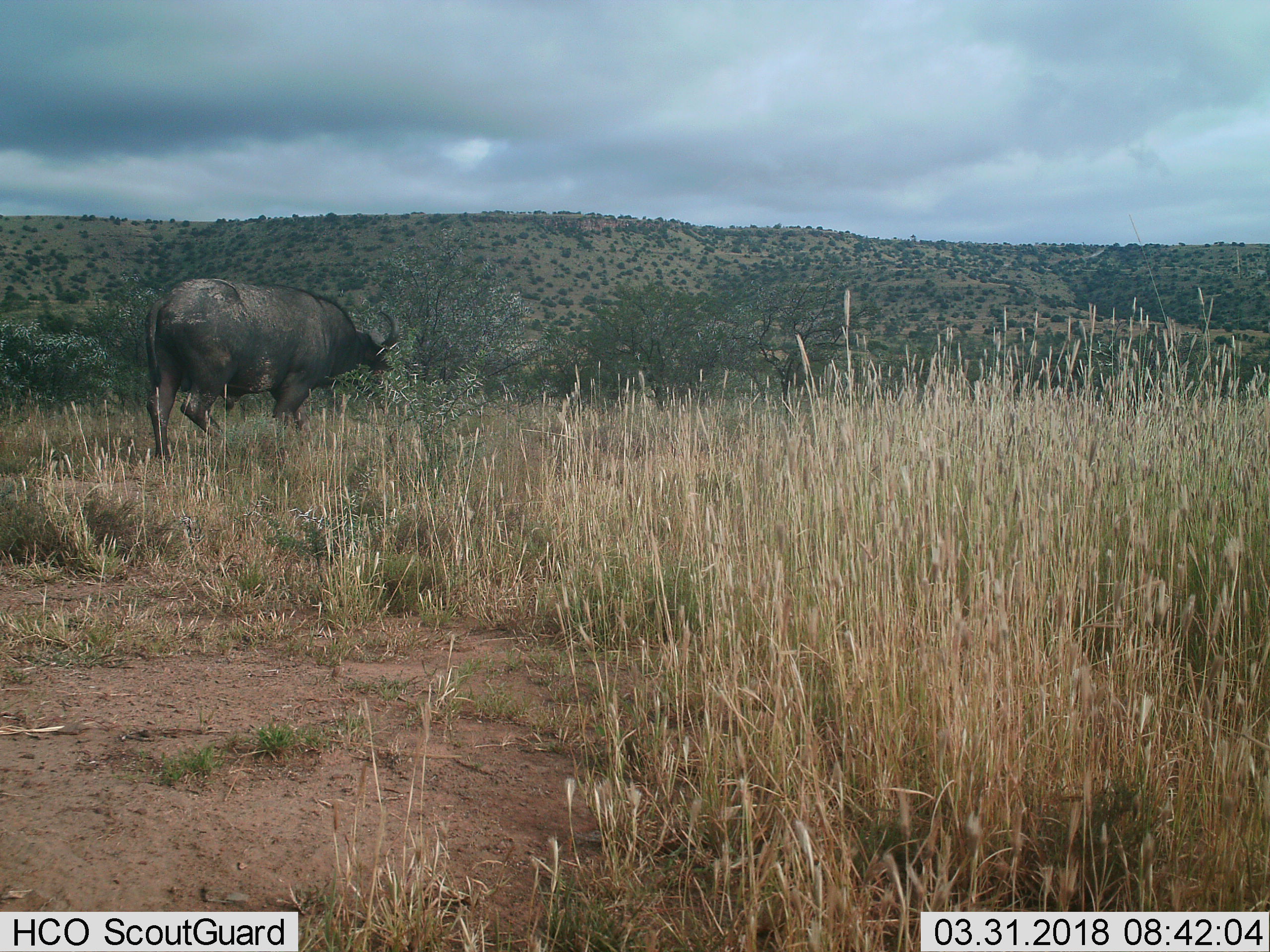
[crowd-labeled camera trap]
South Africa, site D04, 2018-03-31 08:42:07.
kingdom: Animalia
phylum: Chordata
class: Mammalia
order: Artiodactyla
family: Bovidae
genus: Syncerus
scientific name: Syncerus caffer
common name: cape buffalo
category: buffalo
Buffalo (cape buffalo) (Syncerus caffer), count 1. Behavior (volunteer vote fractions): standing 11%, resting 0%, moving 67%, interacting 0%. Young present (vote fraction): 0%. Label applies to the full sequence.